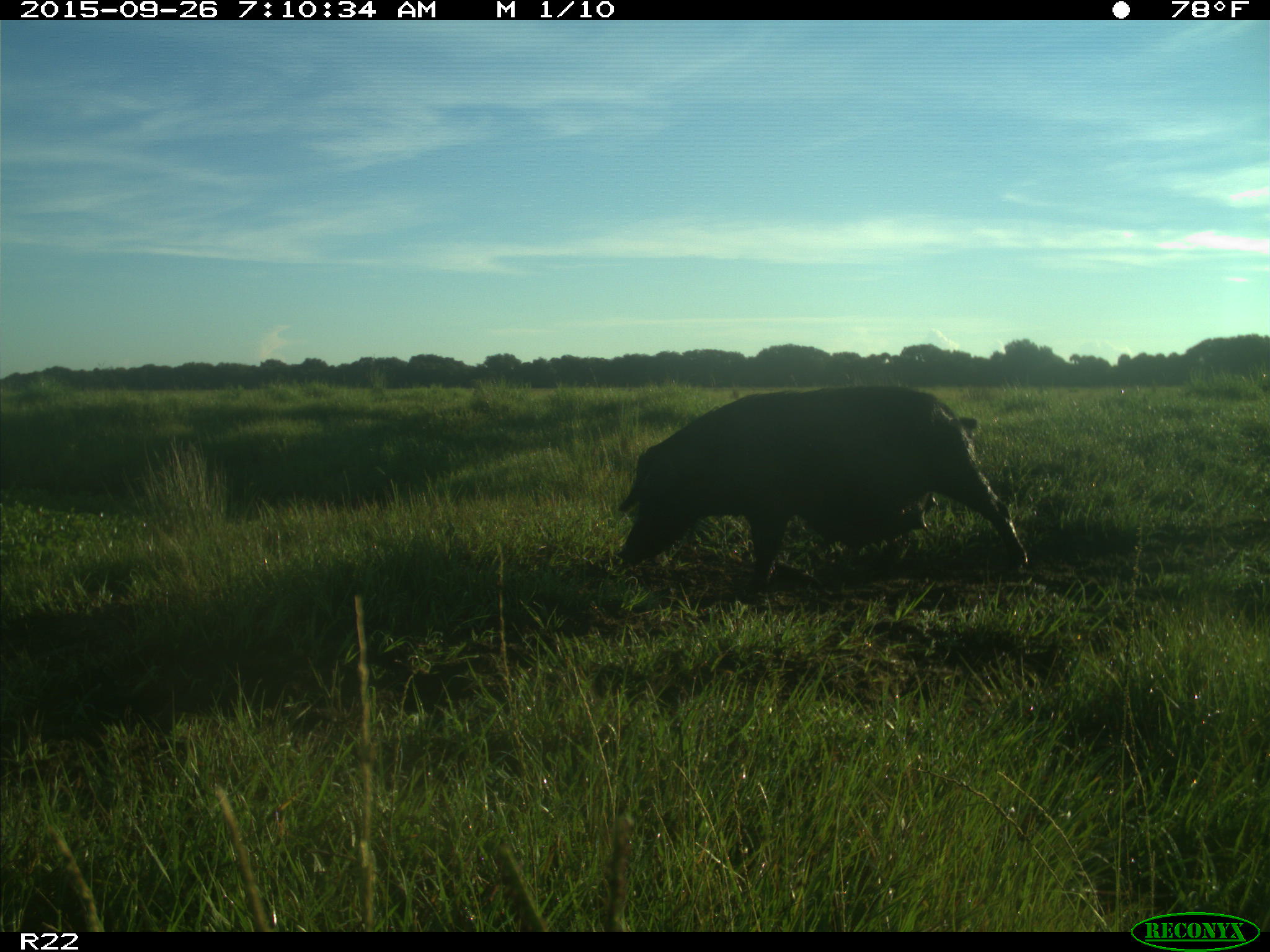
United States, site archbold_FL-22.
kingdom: Animalia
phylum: Chordata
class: Mammalia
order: Artiodactyla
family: Suidae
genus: Sus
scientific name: Sus scrofa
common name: wild boar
Sus scrofa (wild boar).